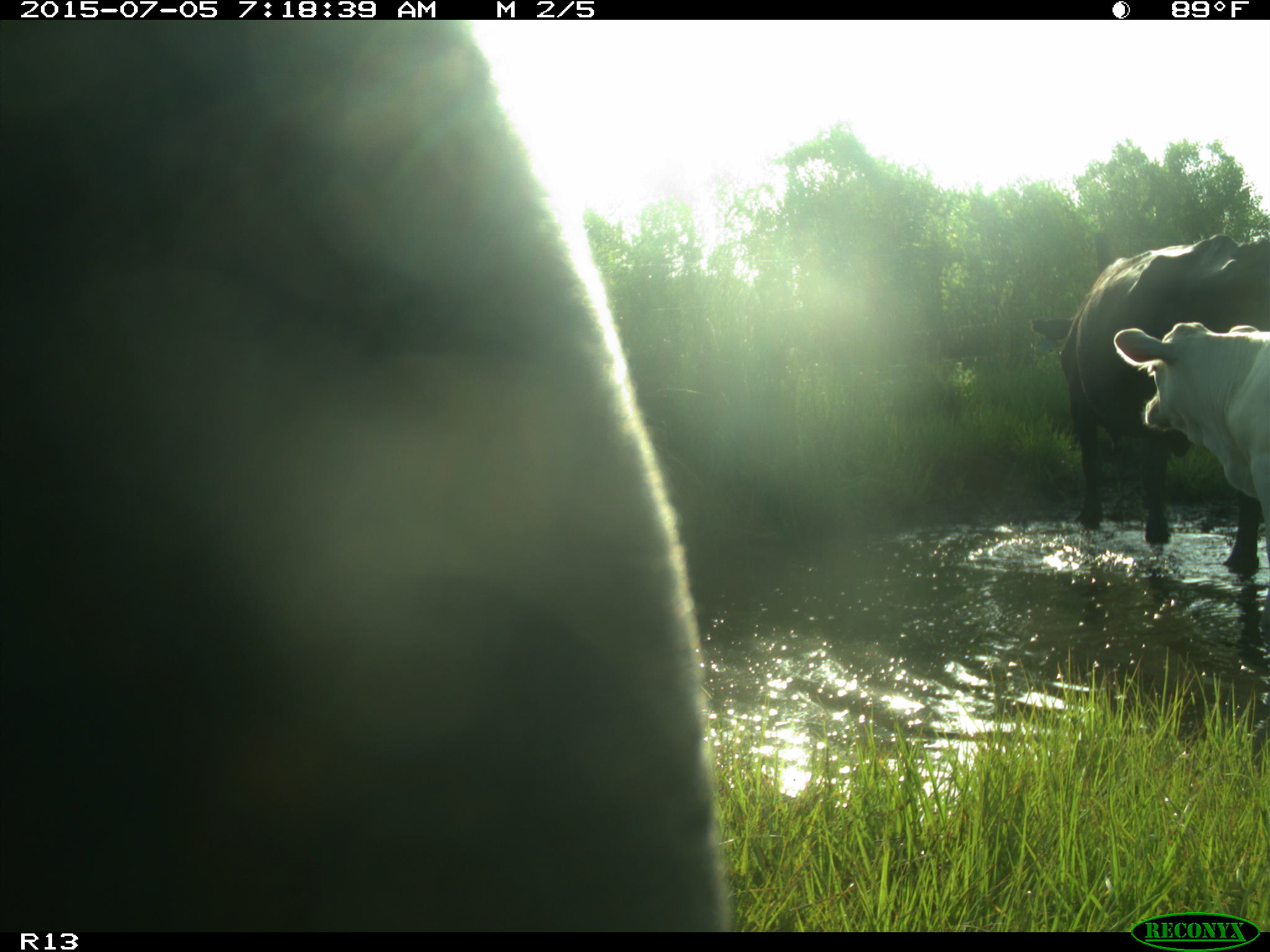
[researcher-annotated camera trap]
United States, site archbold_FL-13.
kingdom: Animalia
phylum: Chordata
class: Mammalia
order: Artiodactyla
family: Bovidae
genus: Bos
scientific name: Bos taurus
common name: domestic cow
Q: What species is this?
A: Bos taurus (domestic cow).